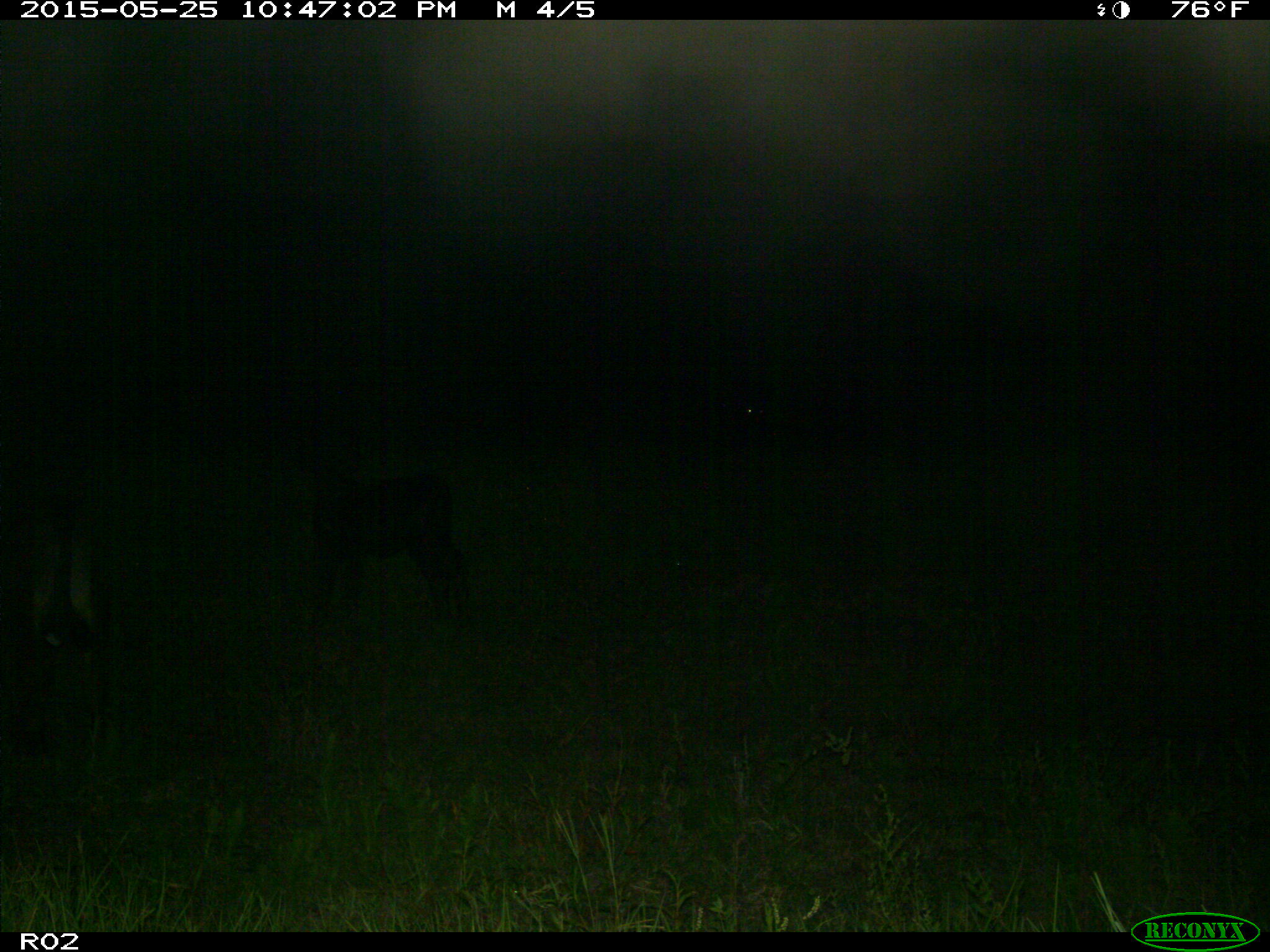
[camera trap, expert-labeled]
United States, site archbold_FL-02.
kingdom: Animalia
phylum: Chordata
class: Mammalia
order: Artiodactyla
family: Bovidae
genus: Bos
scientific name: Bos taurus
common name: domestic cow